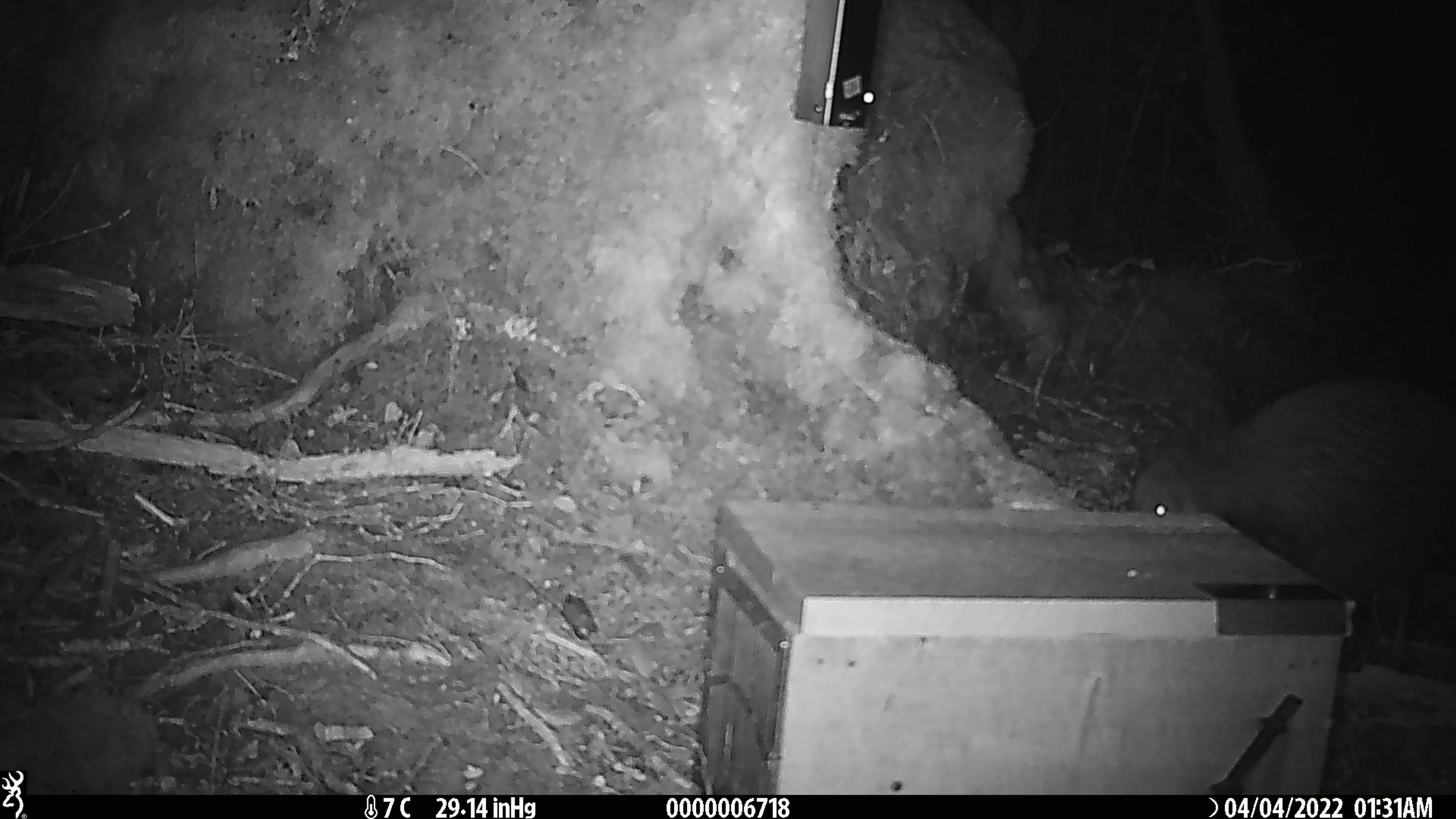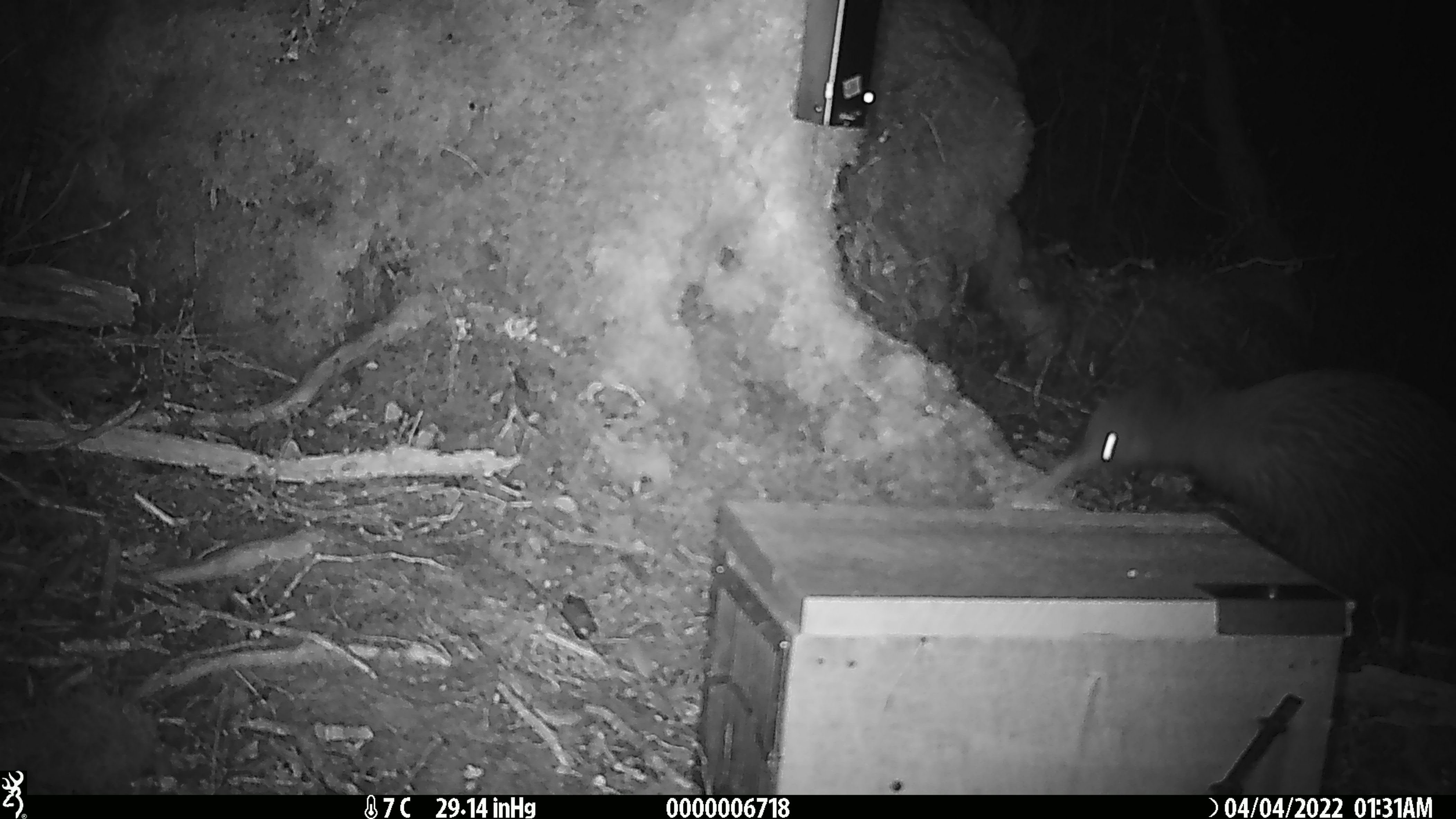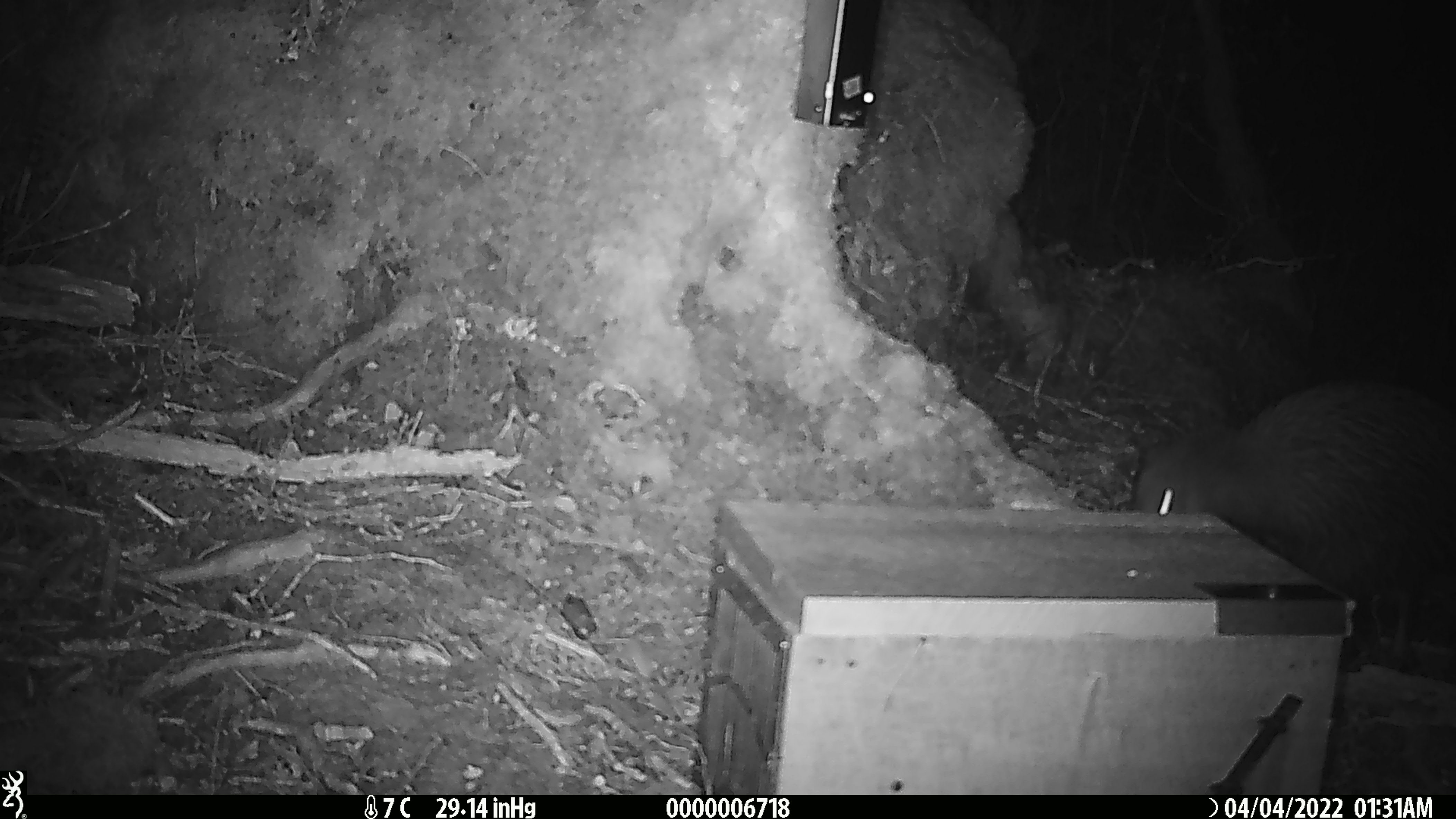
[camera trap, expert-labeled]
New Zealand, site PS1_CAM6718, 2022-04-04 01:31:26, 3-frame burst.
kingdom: Animalia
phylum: Chordata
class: Aves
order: Apterygiformes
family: Apterygidae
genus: Apteryx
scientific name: Apteryx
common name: kiwi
Kiwi (Apteryx).